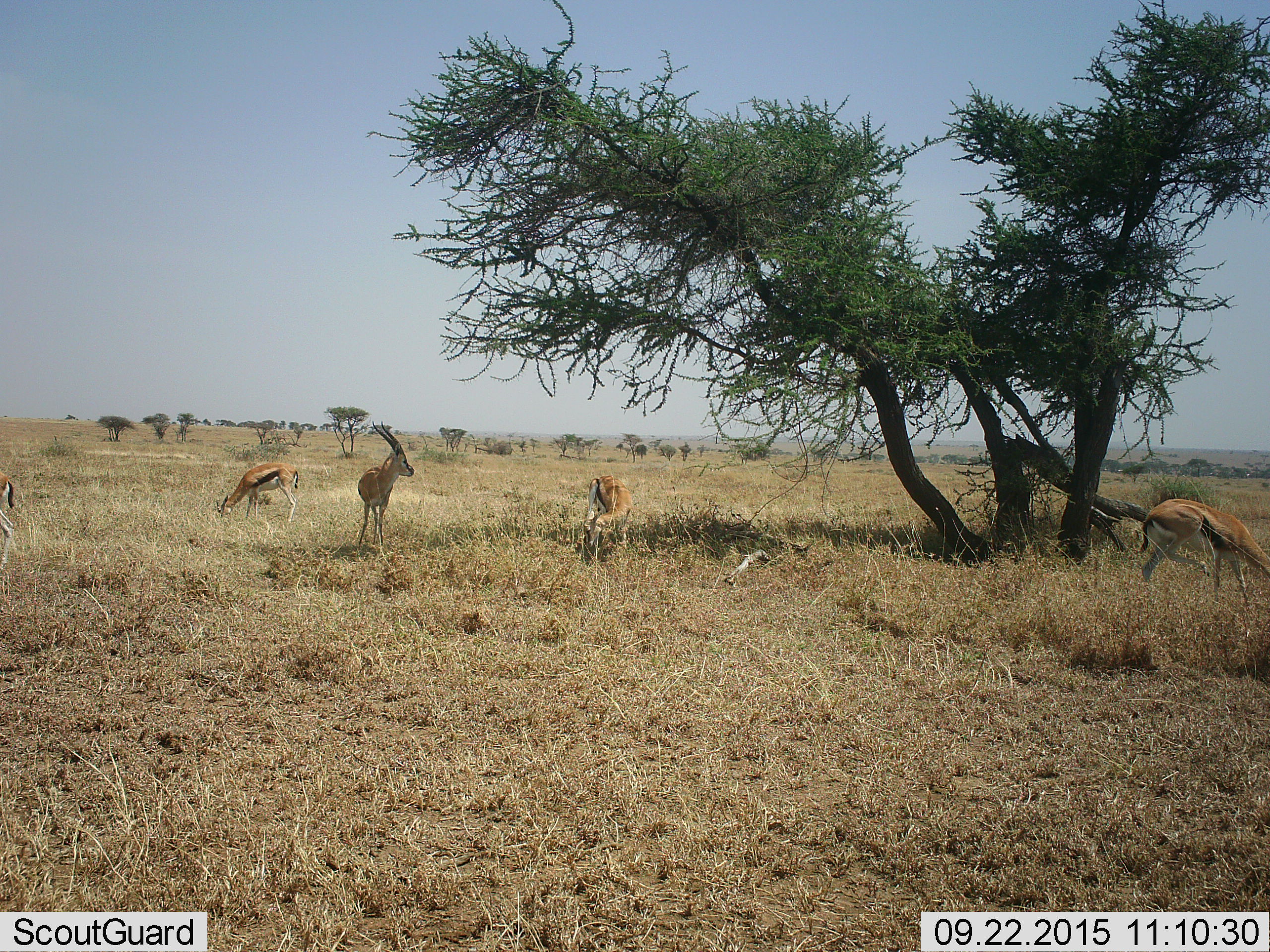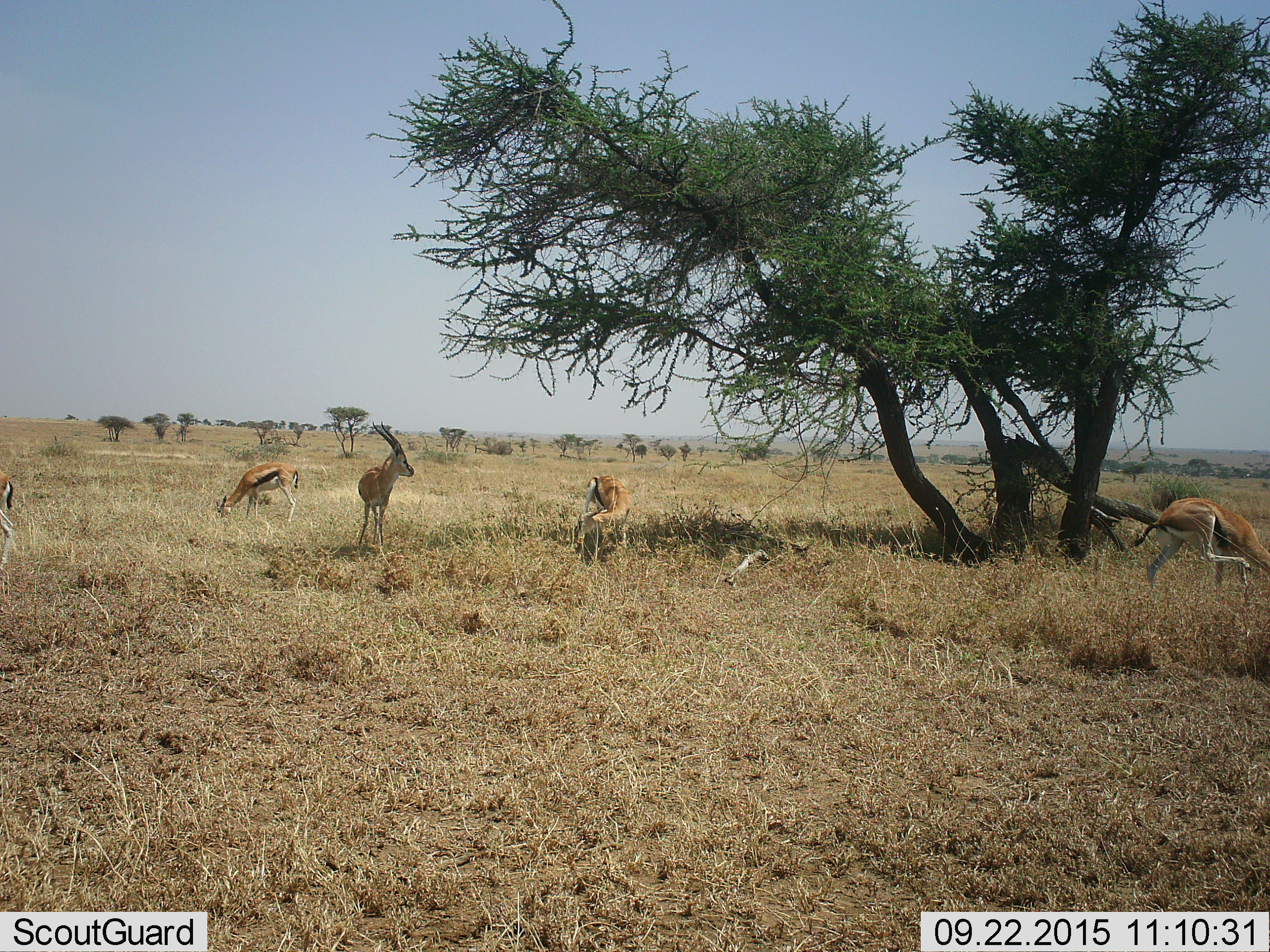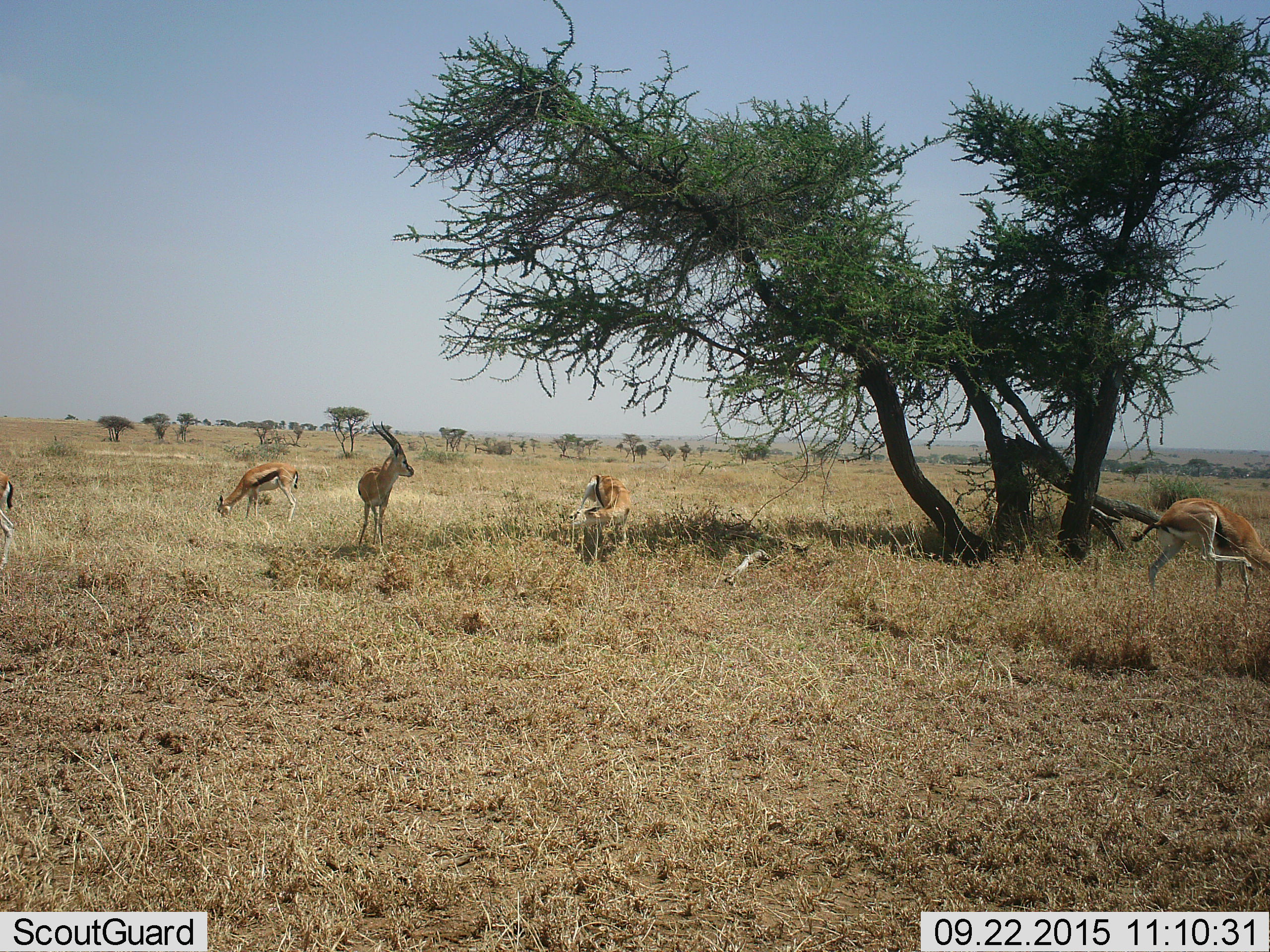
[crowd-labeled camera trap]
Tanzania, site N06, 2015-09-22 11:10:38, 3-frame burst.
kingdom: Animalia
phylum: Chordata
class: Mammalia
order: Artiodactyla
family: Bovidae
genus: Eudorcas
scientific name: Eudorcas thomsonii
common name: thomson's gazelle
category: gazellethomsons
Gazellethomsons (thomson's gazelle) (Eudorcas thomsonii), count 5. Behavior (volunteer vote fractions): standing 100%, resting 0%, moving 25%, interacting 0%. Young present (vote fraction): 12%. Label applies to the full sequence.